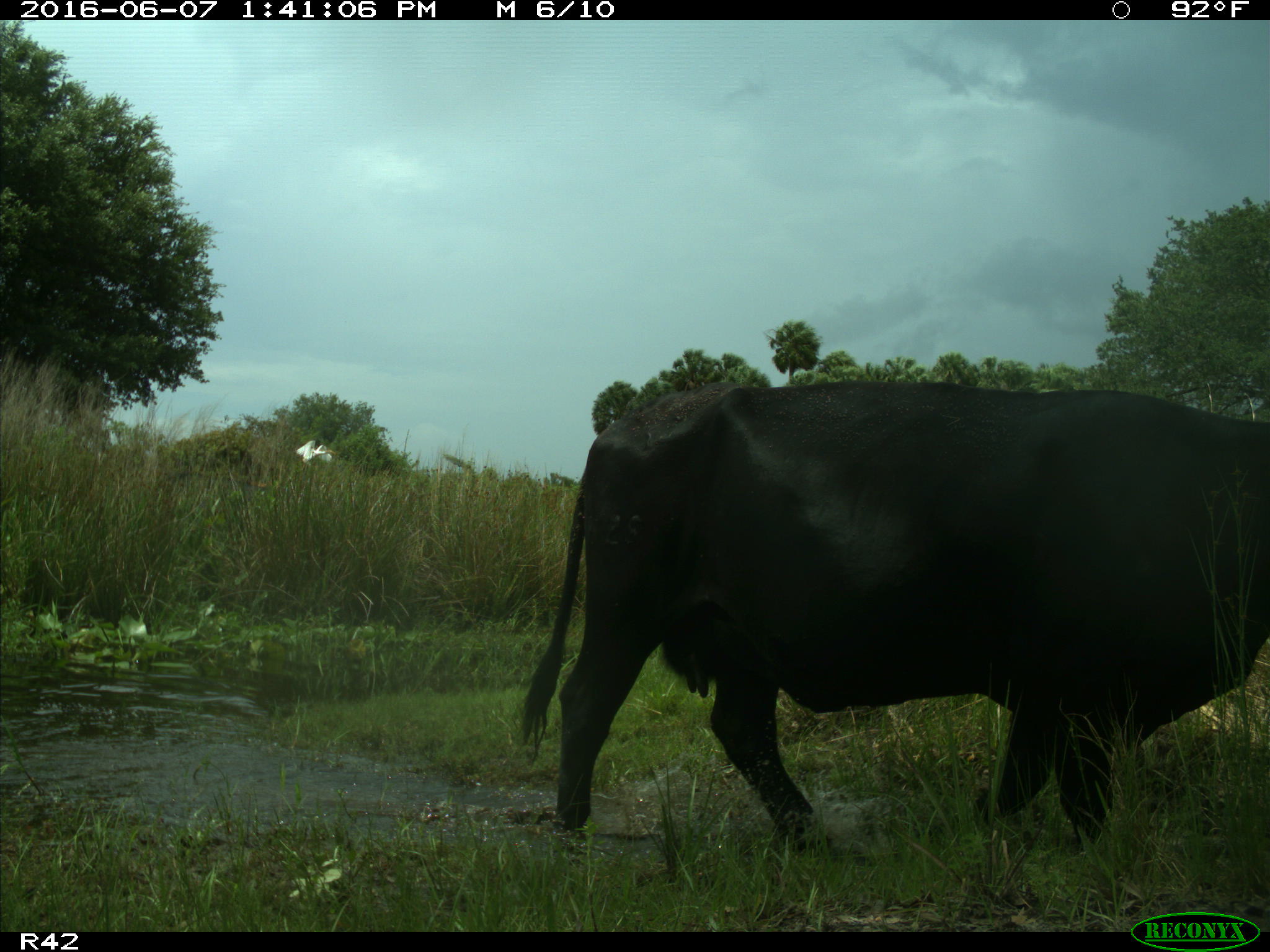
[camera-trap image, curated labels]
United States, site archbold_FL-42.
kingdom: Animalia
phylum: Chordata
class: Mammalia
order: Artiodactyla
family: Bovidae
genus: Bos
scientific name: Bos taurus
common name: domestic cow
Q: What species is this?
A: Bos taurus (domestic cow).